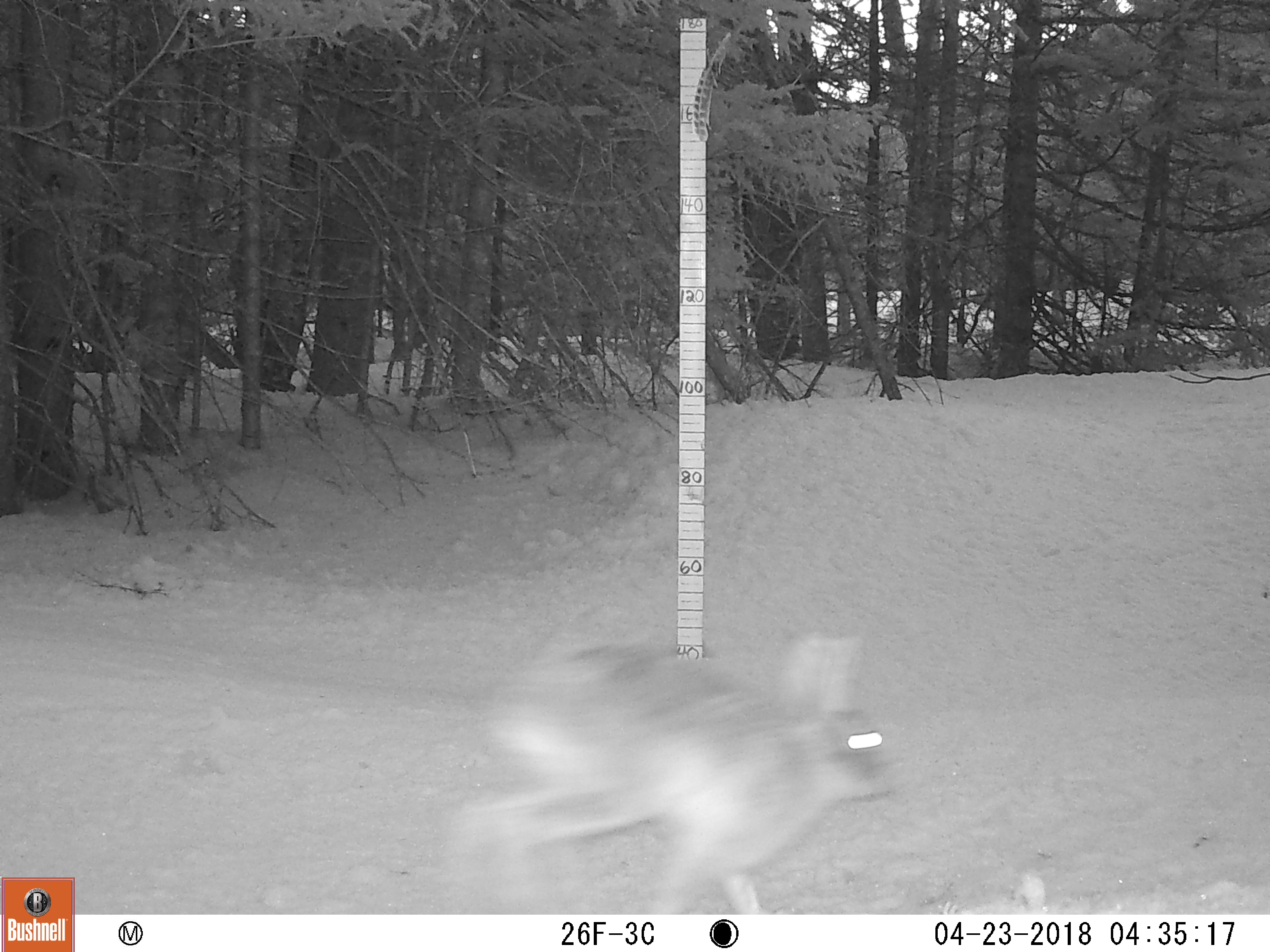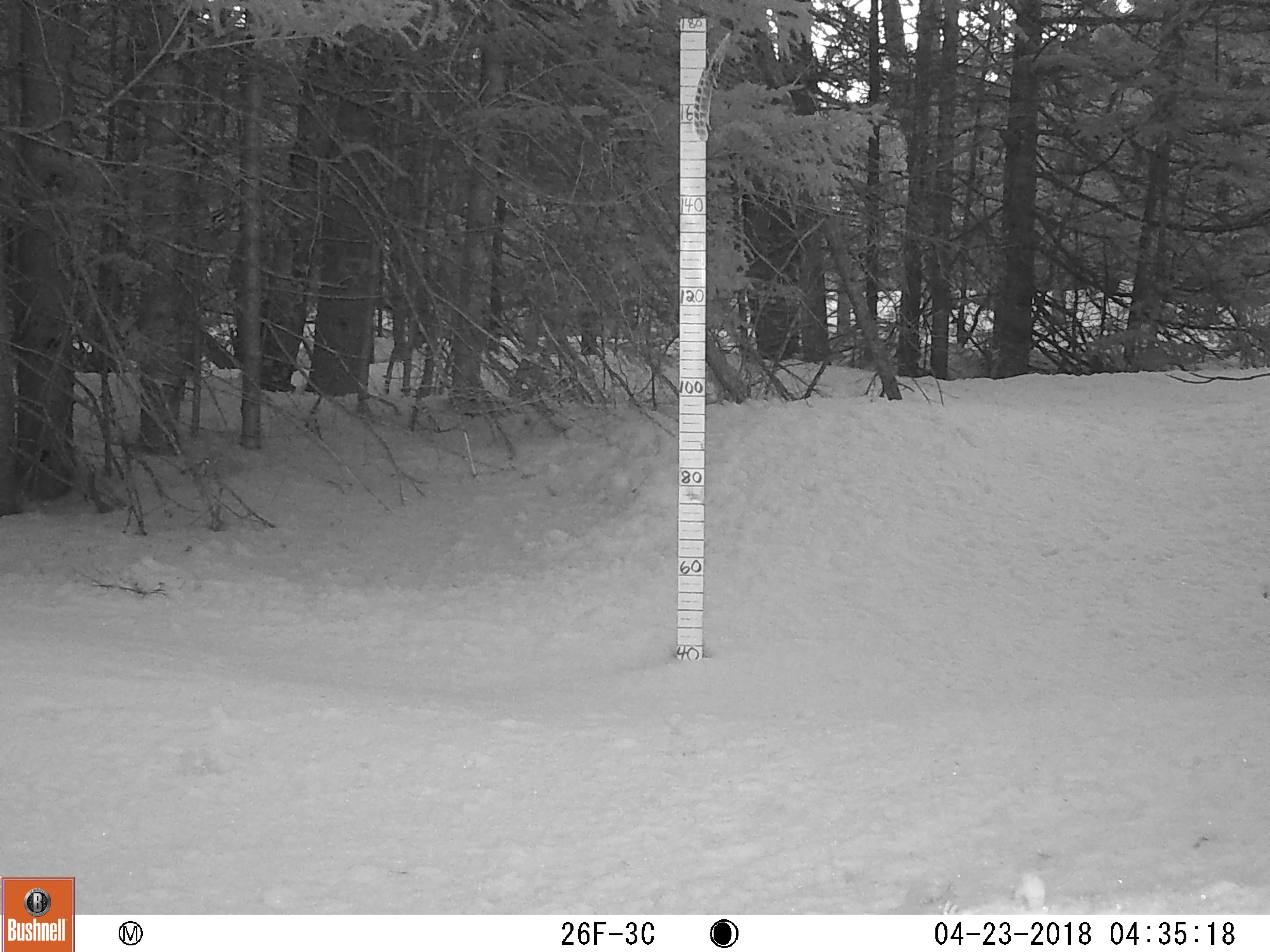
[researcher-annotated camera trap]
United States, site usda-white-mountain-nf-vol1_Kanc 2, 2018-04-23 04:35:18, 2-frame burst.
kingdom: Animalia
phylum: Chordata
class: Mammalia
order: Lagomorpha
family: Leporidae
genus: Lepus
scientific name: Lepus americanus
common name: snowshoe hare